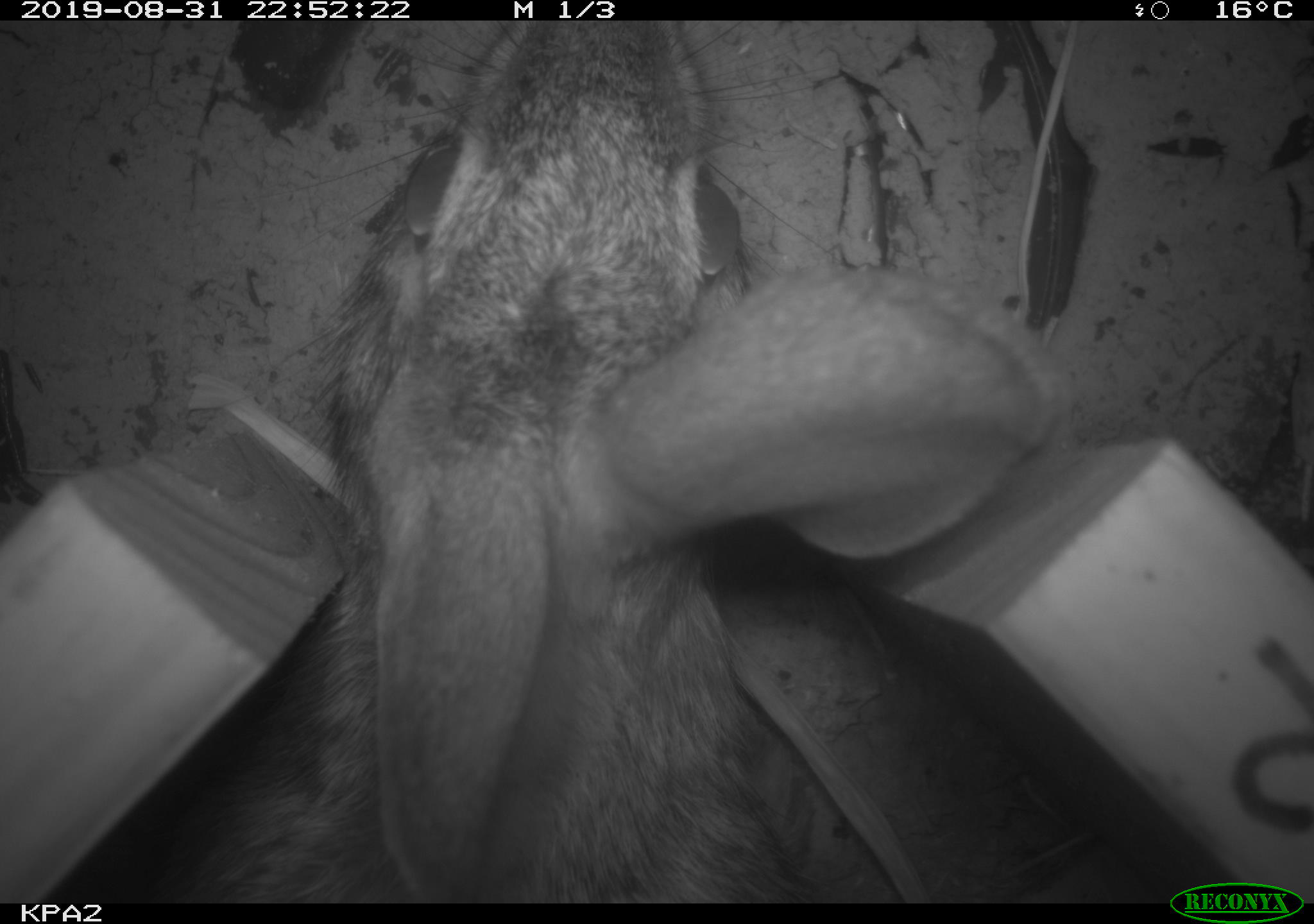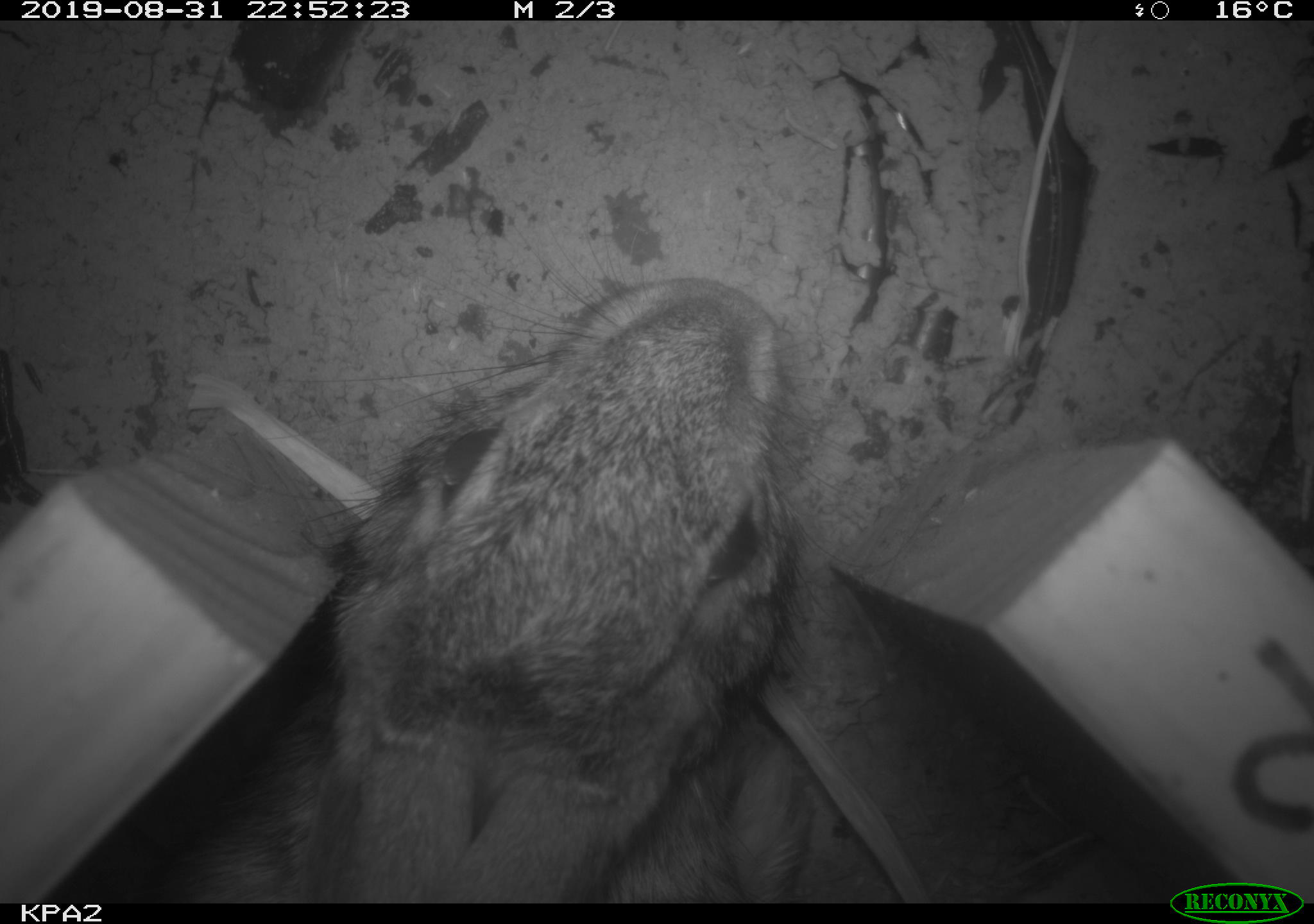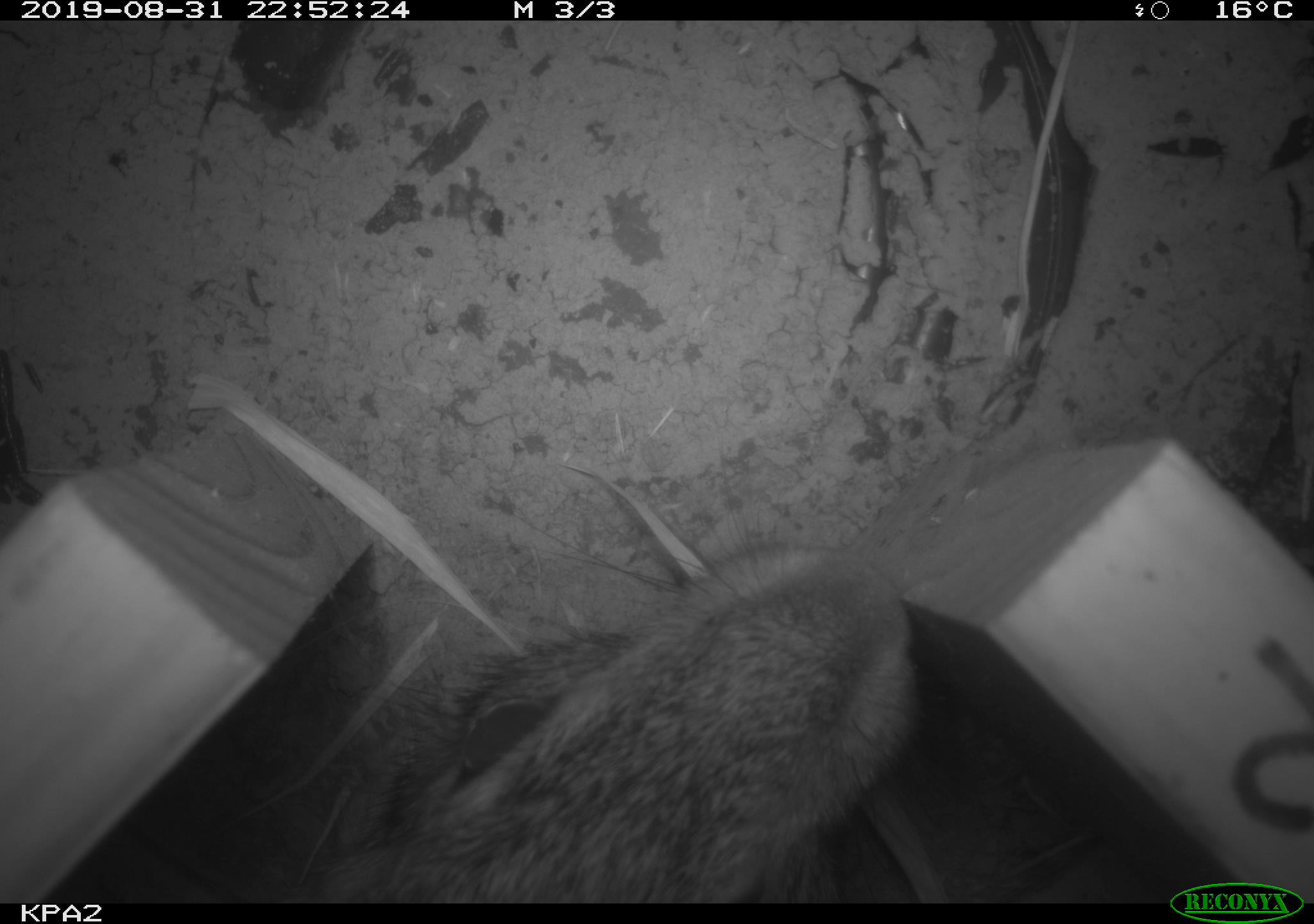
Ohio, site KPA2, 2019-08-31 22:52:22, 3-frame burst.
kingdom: Animalia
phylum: Chordata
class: Mammalia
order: Lagomorpha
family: Leporidae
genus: Sylvilagus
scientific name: Sylvilagus floridanus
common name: eastern cottontail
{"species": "eastern cottontail (Sylvilagus floridanus)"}